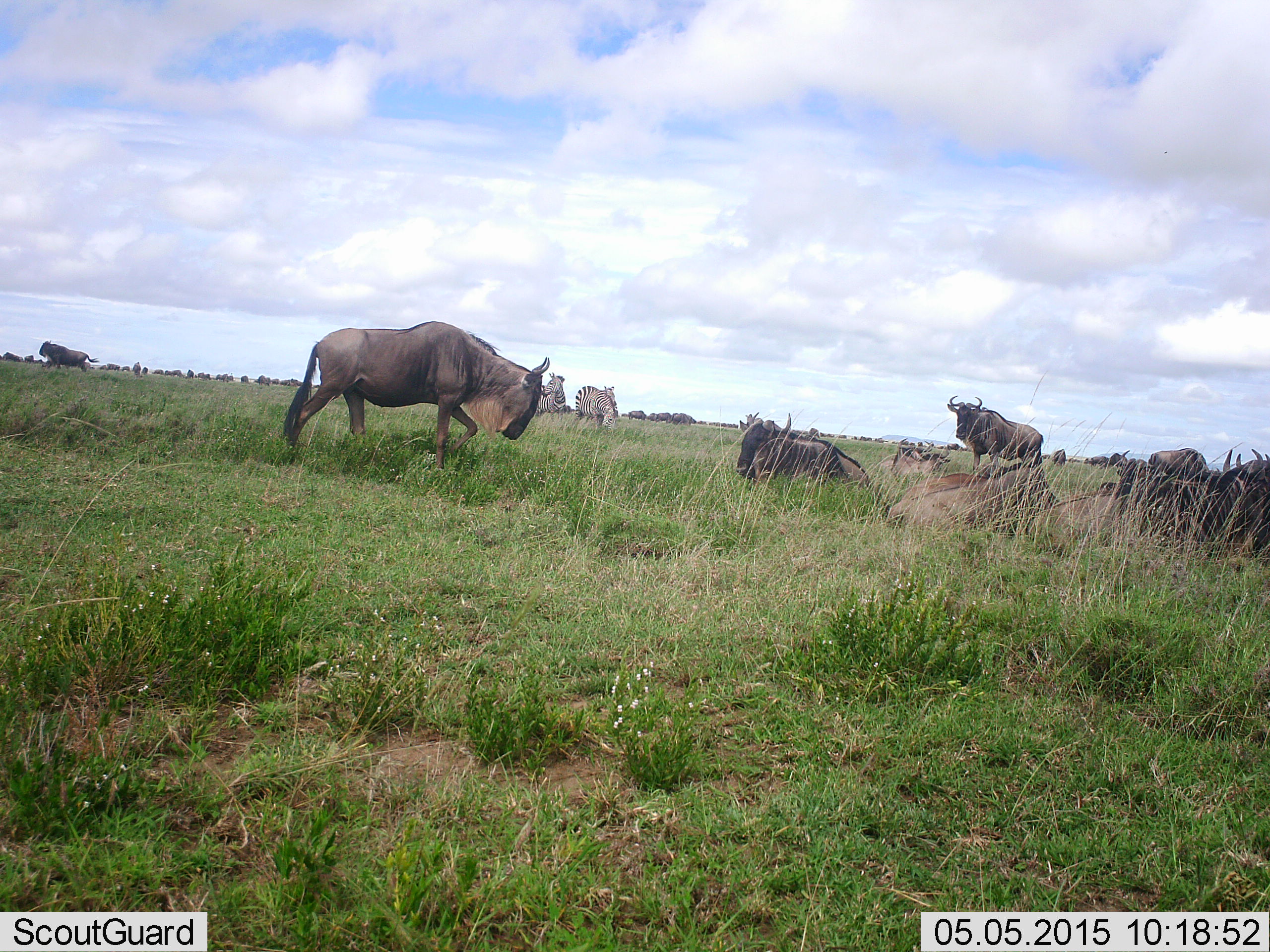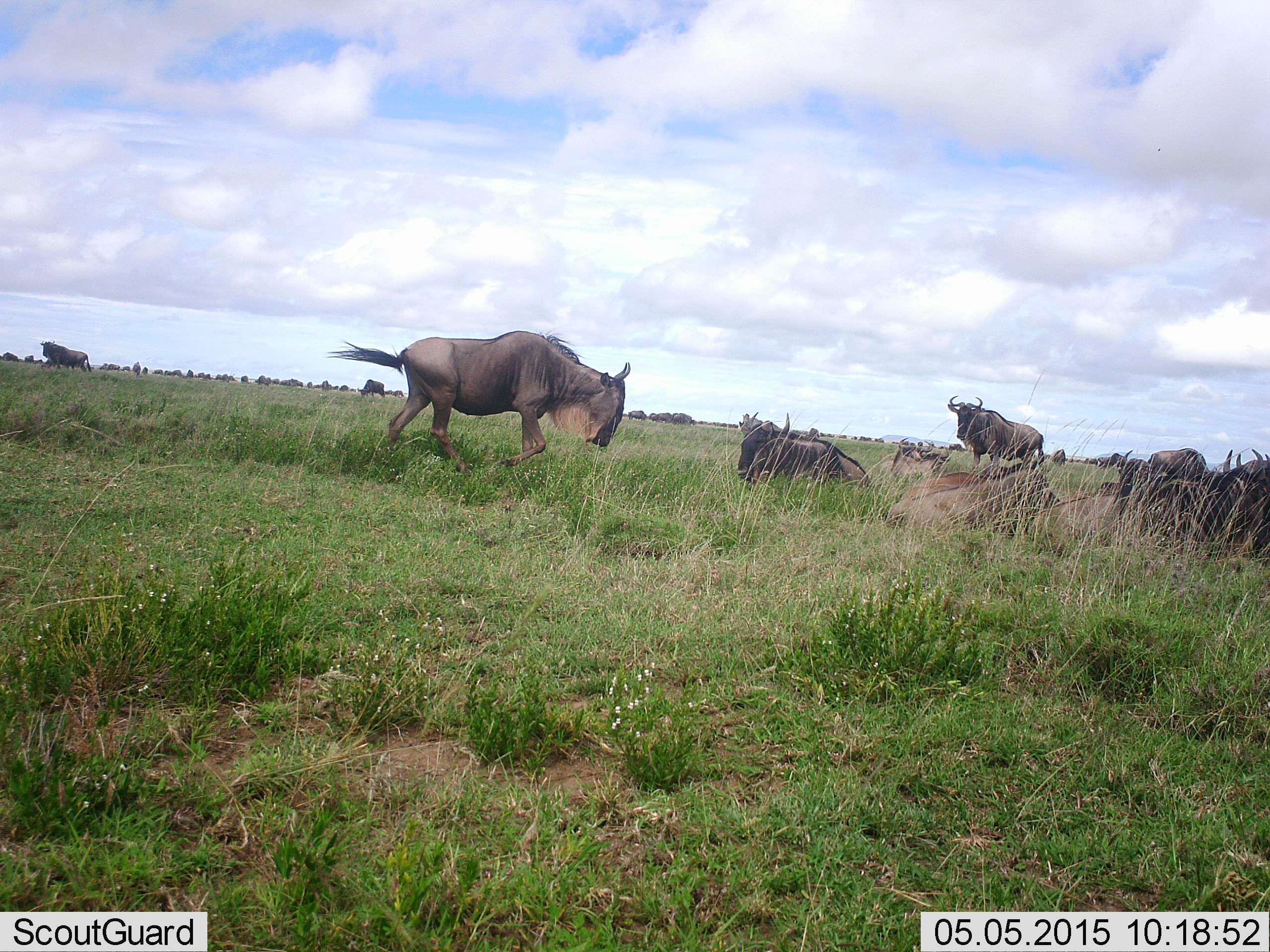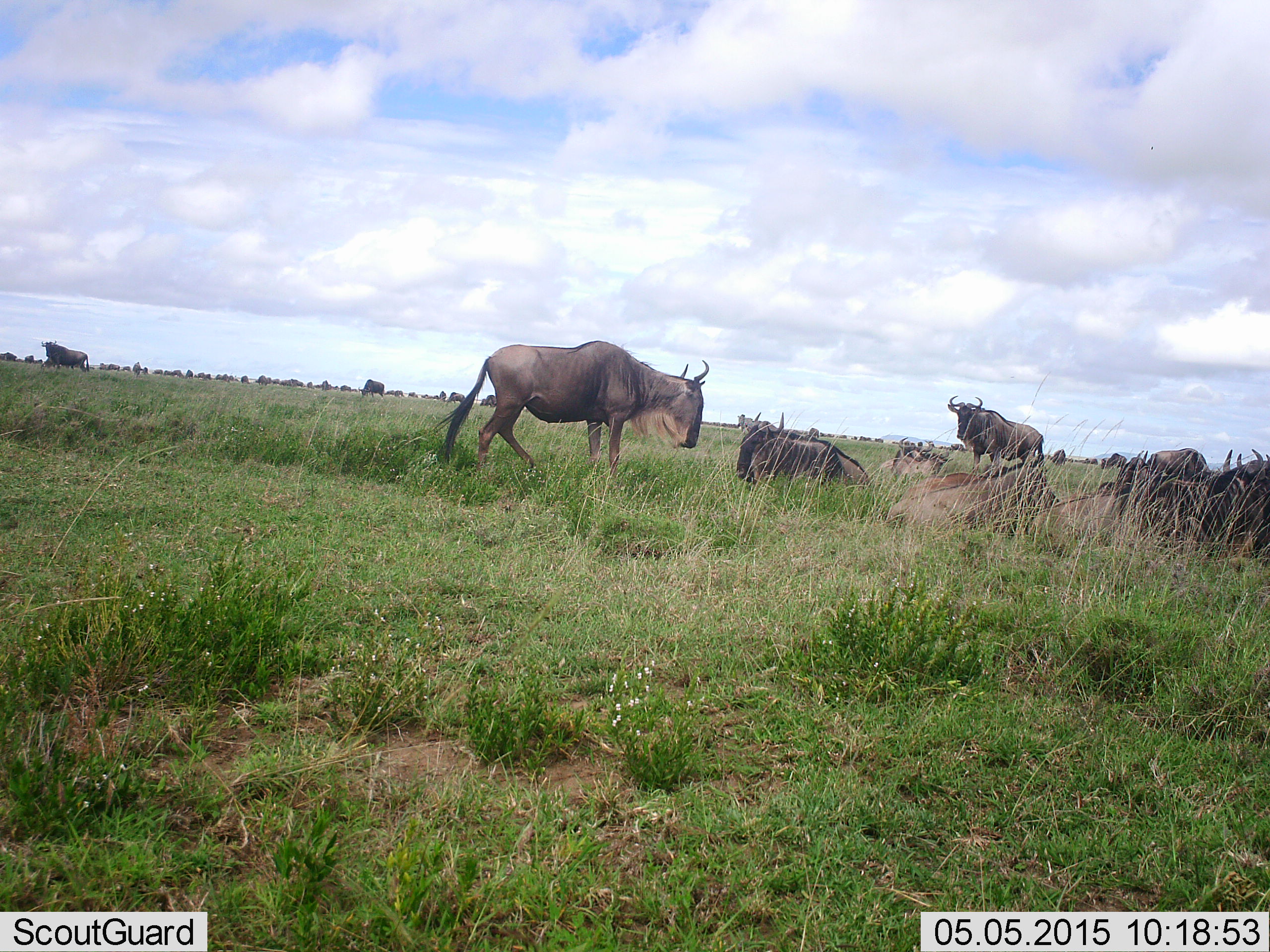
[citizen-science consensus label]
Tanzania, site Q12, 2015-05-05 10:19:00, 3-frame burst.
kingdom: Animalia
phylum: Chordata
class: Mammalia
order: Artiodactyla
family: Bovidae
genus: Connochaetes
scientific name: Connochaetes taurinus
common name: blue wildebeest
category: wildebeest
Wildebeest (blue wildebeest) (Connochaetes taurinus), count 11-50. Behavior (volunteer vote fractions): standing 83%, resting 92%, moving 75%, interacting 0%. Young present (vote fraction): 0%. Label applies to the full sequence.